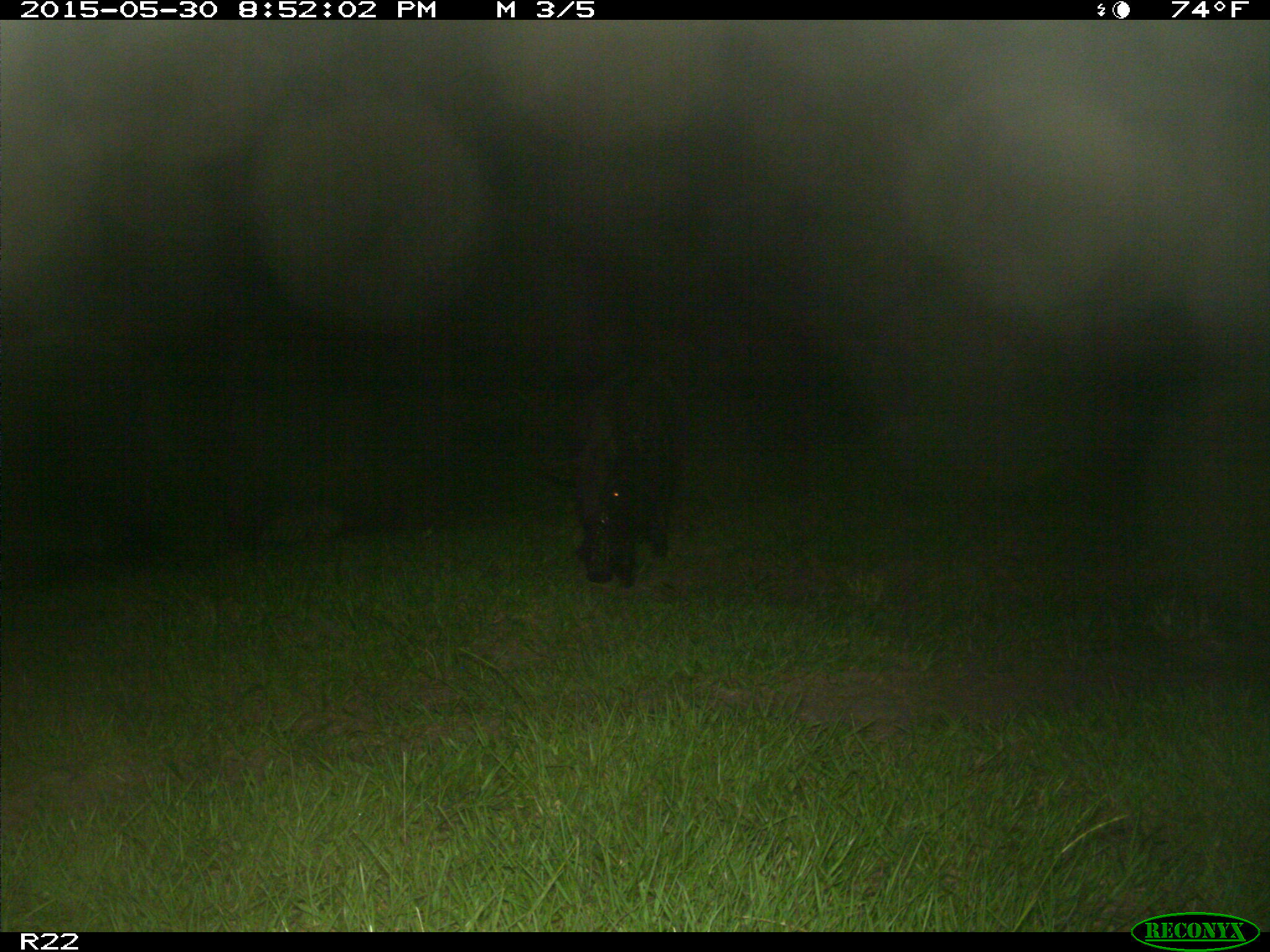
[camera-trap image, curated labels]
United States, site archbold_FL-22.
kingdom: Animalia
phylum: Chordata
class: Mammalia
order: Artiodactyla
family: Bovidae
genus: Bos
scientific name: Bos taurus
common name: domestic cow